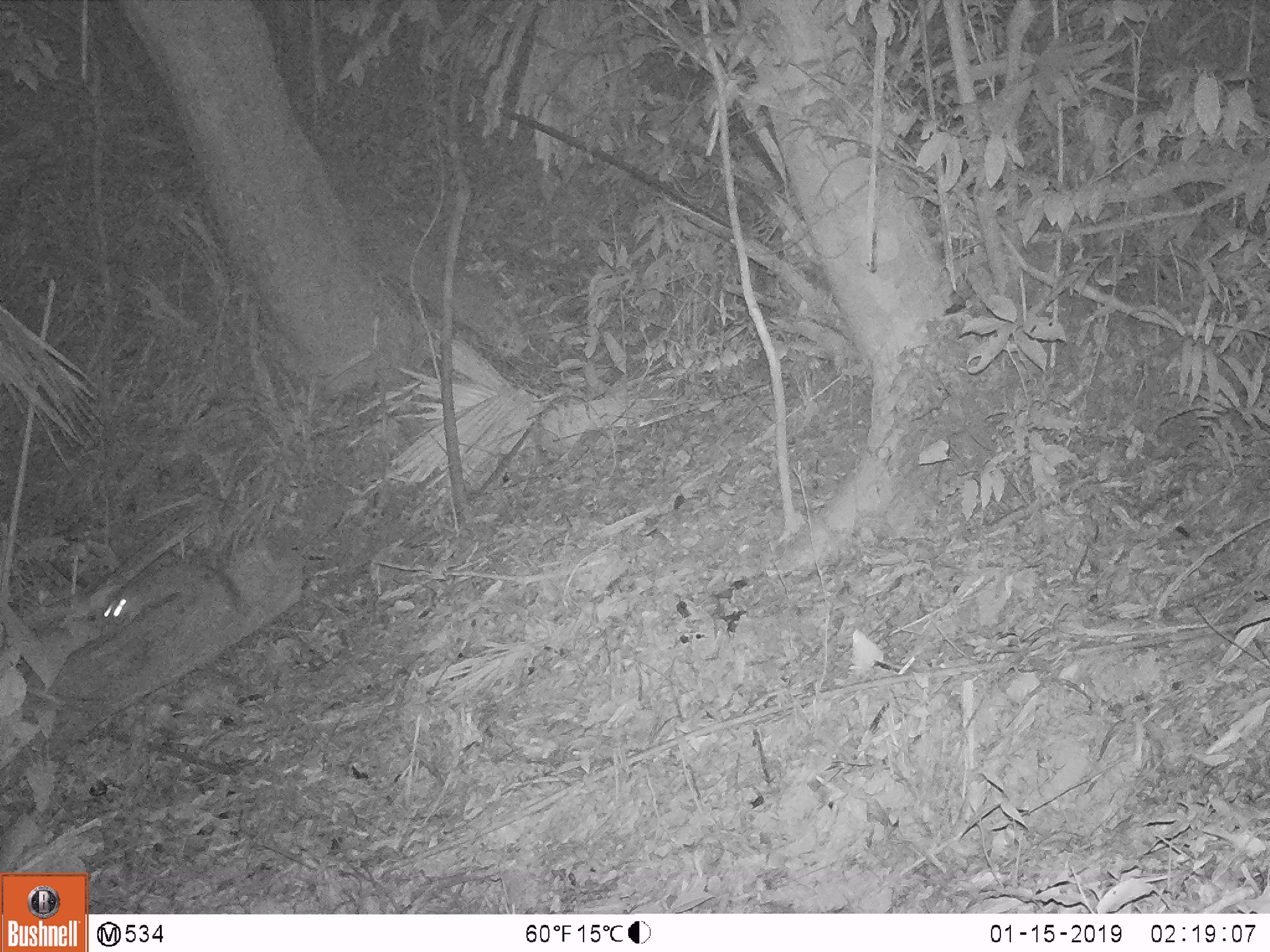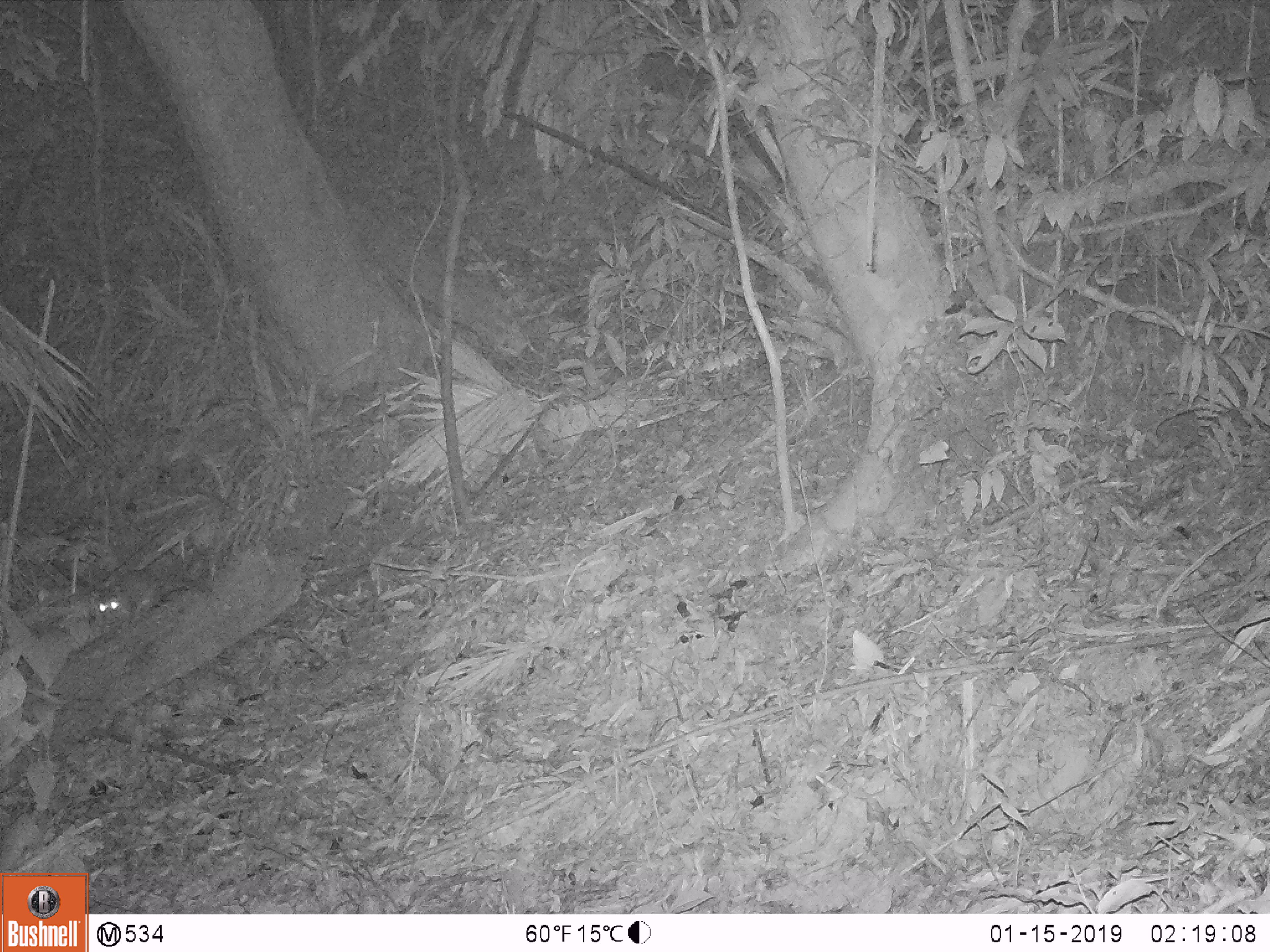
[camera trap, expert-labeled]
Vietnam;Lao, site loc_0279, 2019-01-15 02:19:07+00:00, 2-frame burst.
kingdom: Animalia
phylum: Chordata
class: Mammalia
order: Carnivora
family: Mustelidae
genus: Melogale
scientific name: Melogale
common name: ferret badger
Ferret badger (Melogale). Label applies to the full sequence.